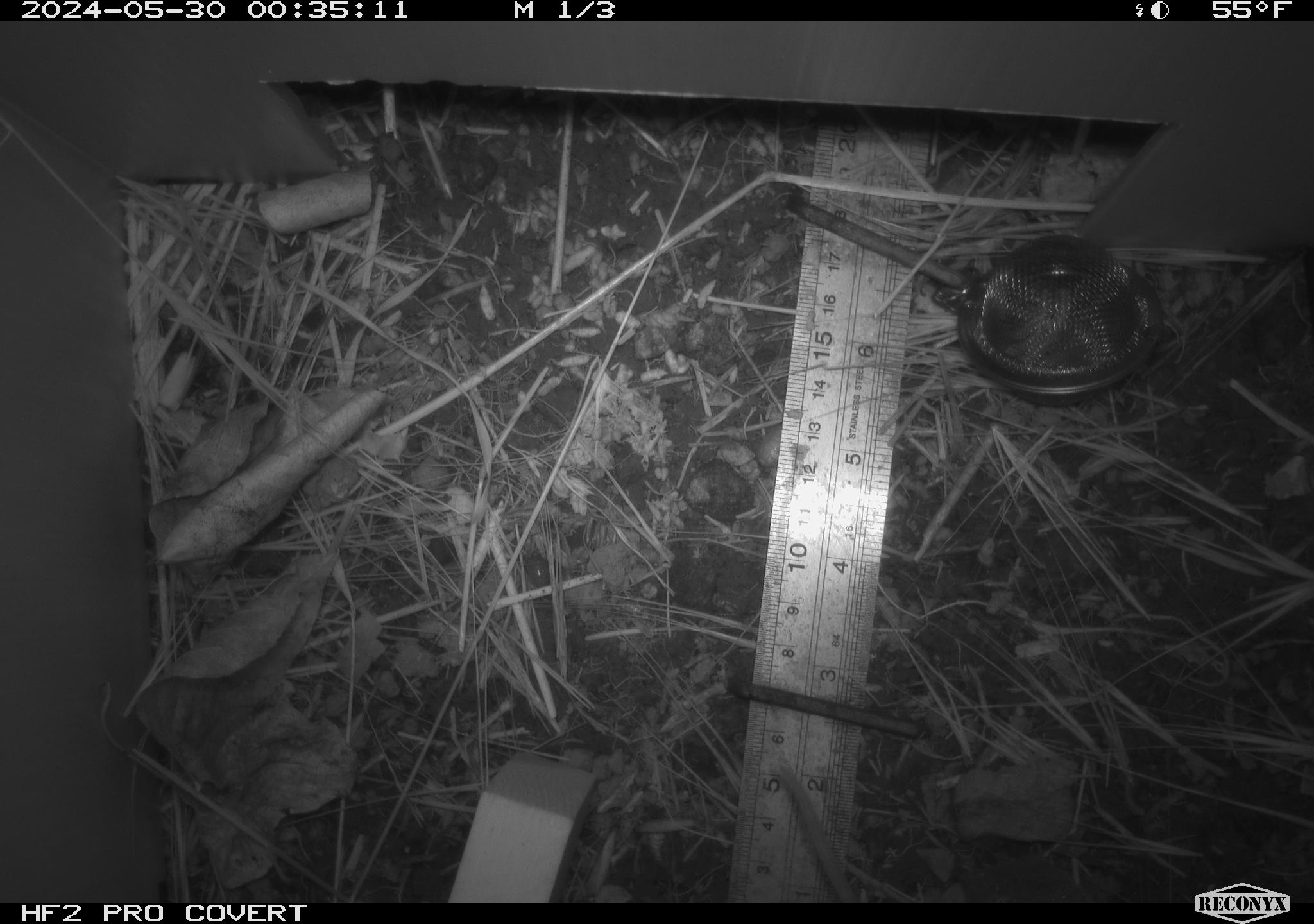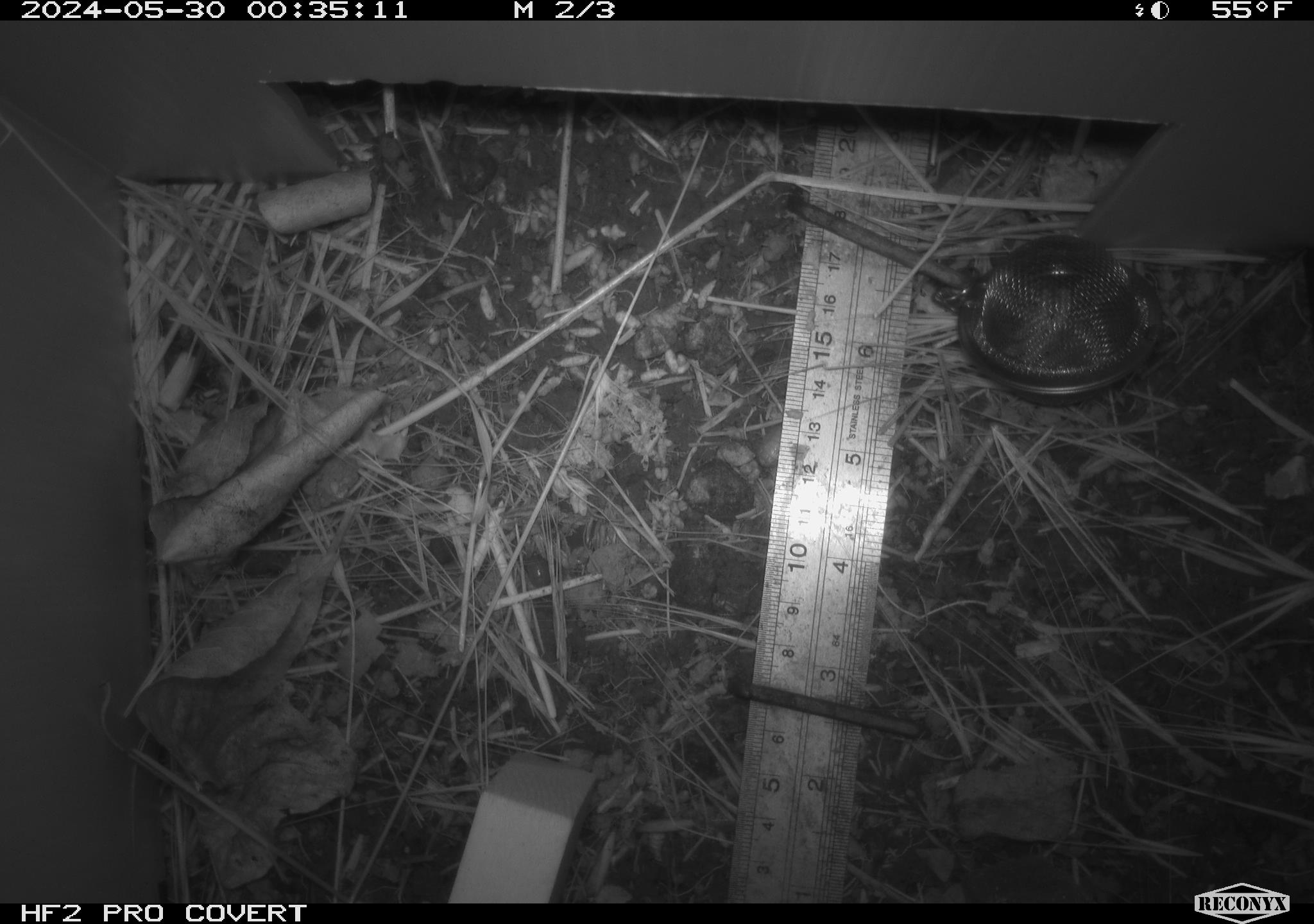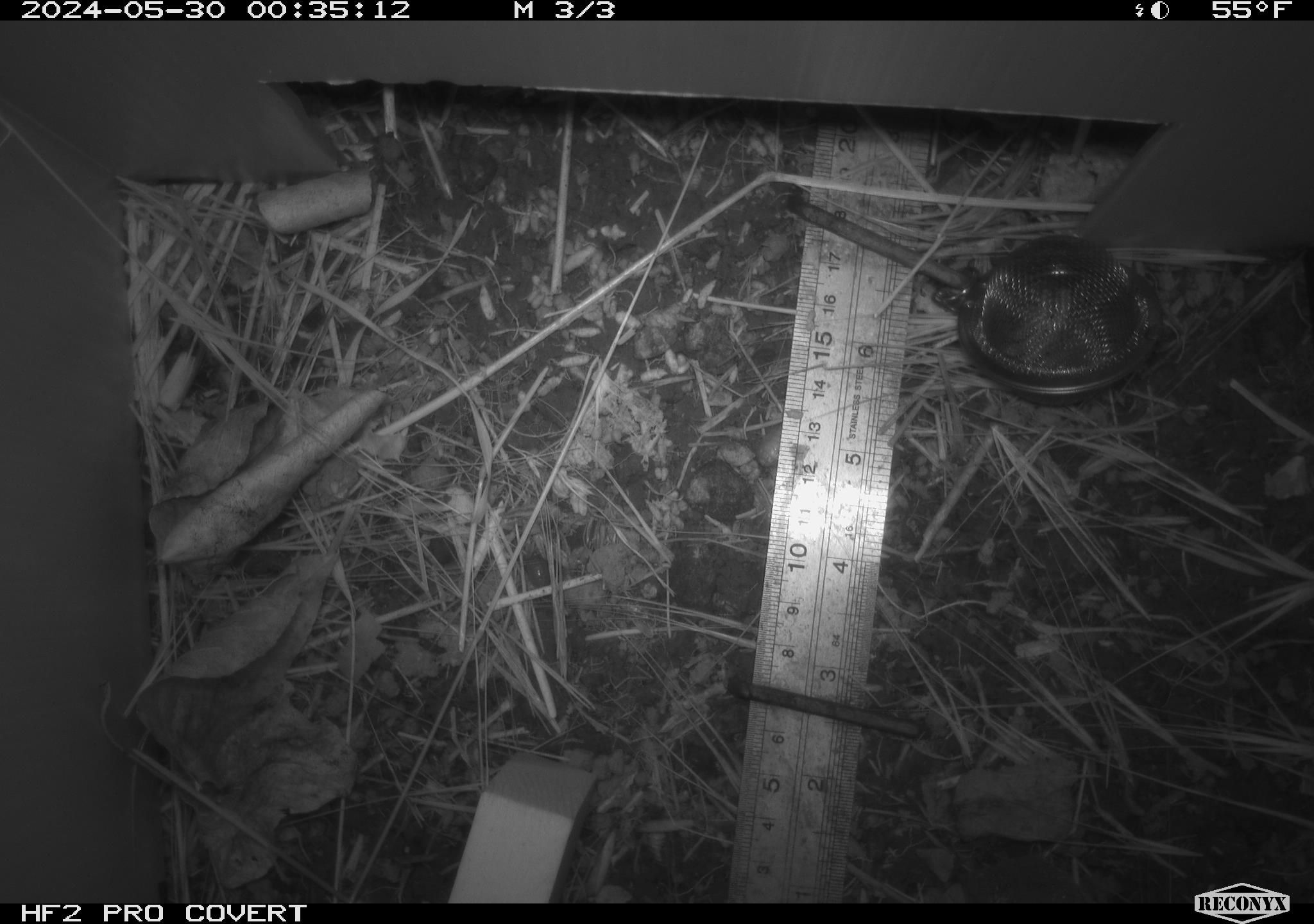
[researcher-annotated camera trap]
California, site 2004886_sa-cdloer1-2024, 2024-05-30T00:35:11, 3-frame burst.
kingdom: Animalia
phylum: Chordata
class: Mammalia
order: Rodentia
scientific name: Rodentia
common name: mouse species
Mouse species (Rodentia).